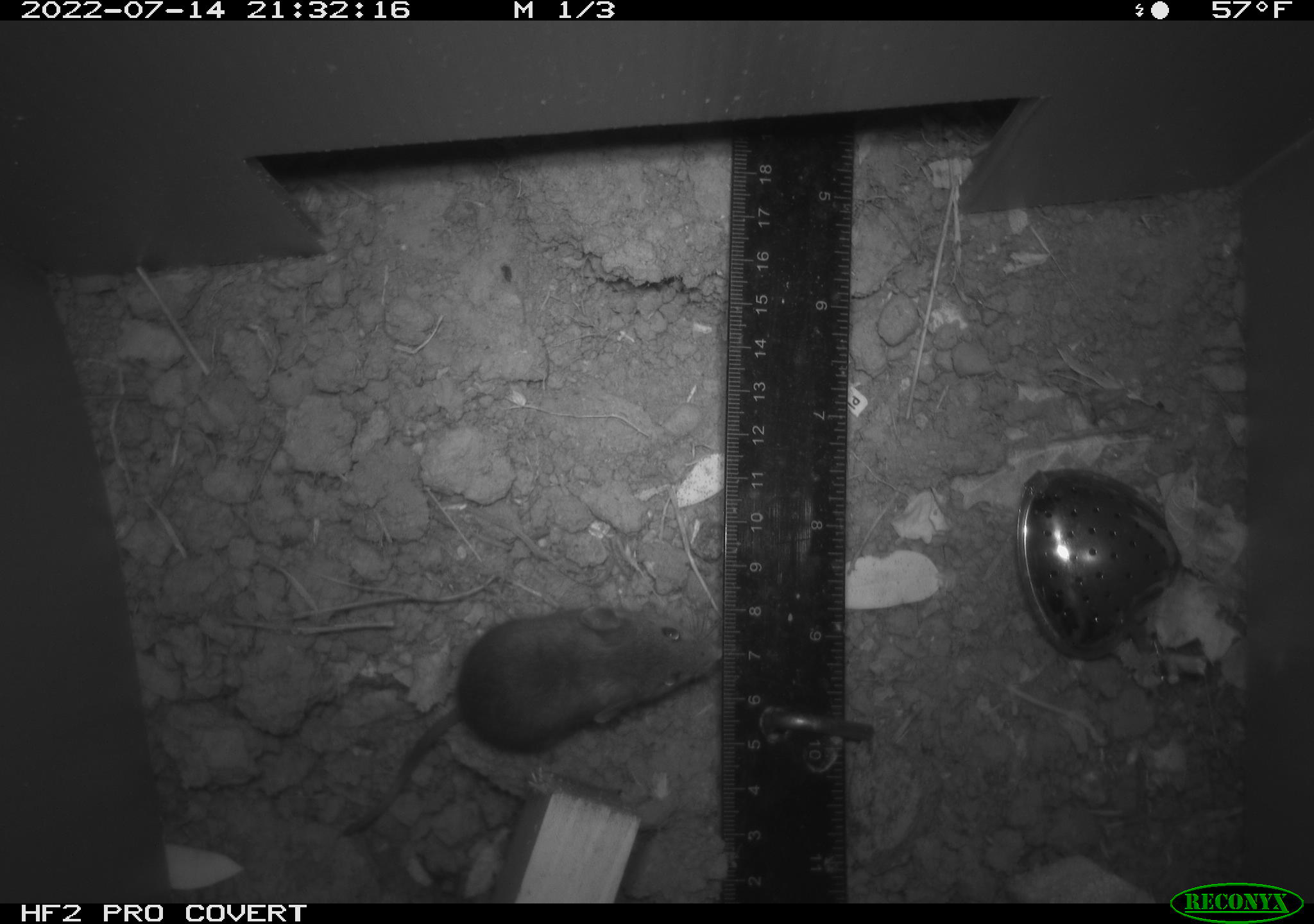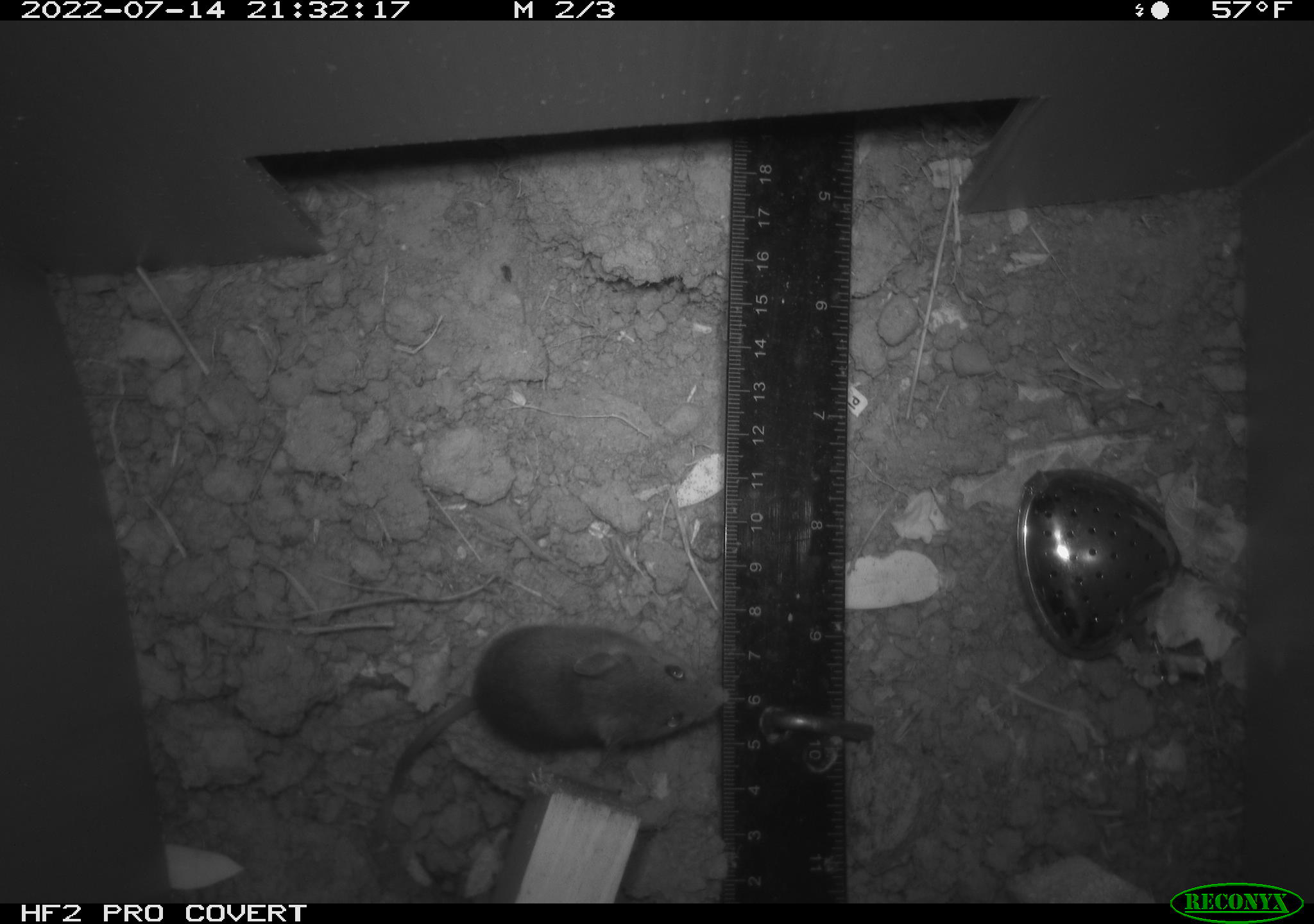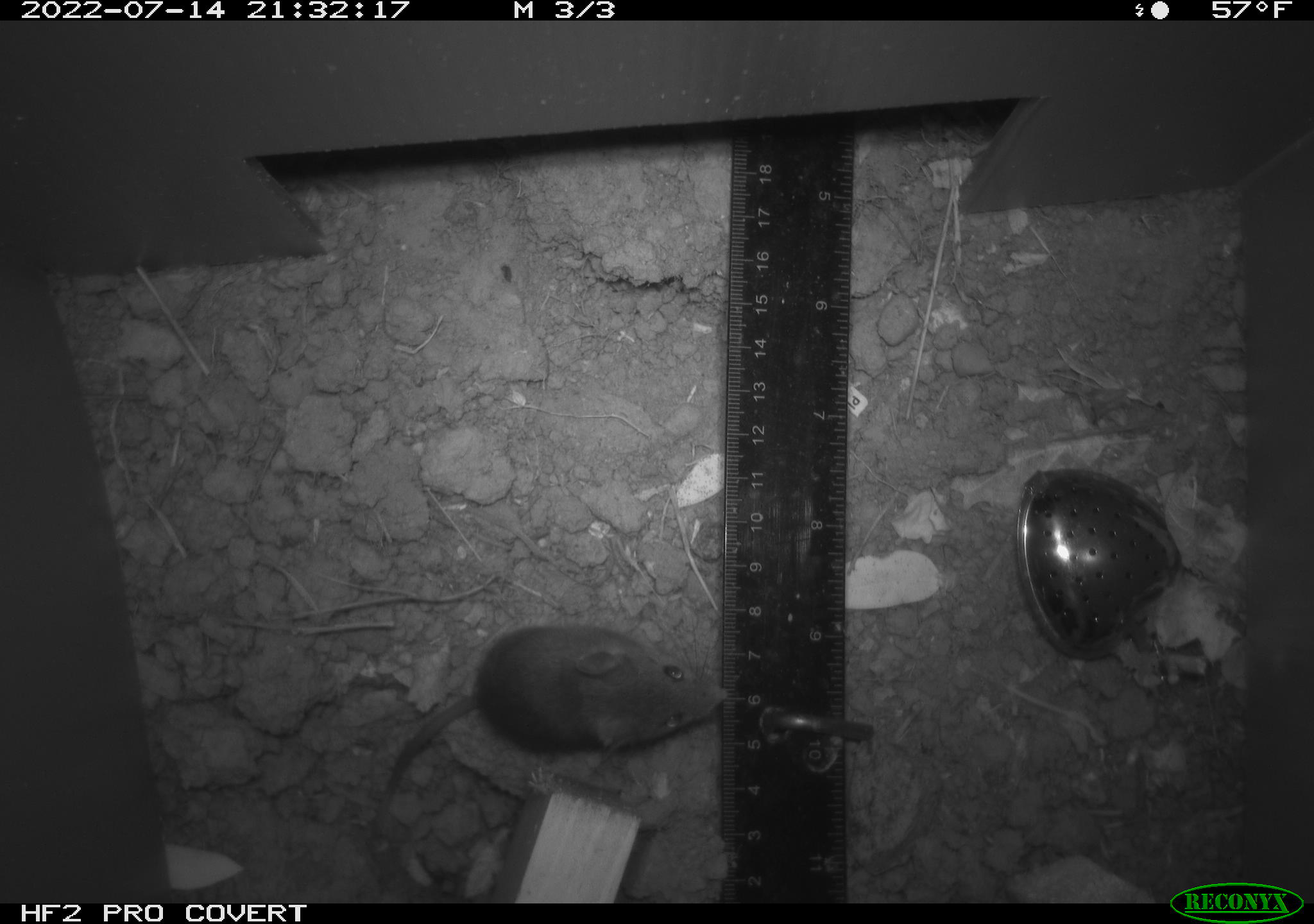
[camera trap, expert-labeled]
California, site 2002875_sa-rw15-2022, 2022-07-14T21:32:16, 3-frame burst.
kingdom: Animalia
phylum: Chordata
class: Mammalia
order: Rodentia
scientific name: Rodentia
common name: mouse species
Mouse species (Rodentia).